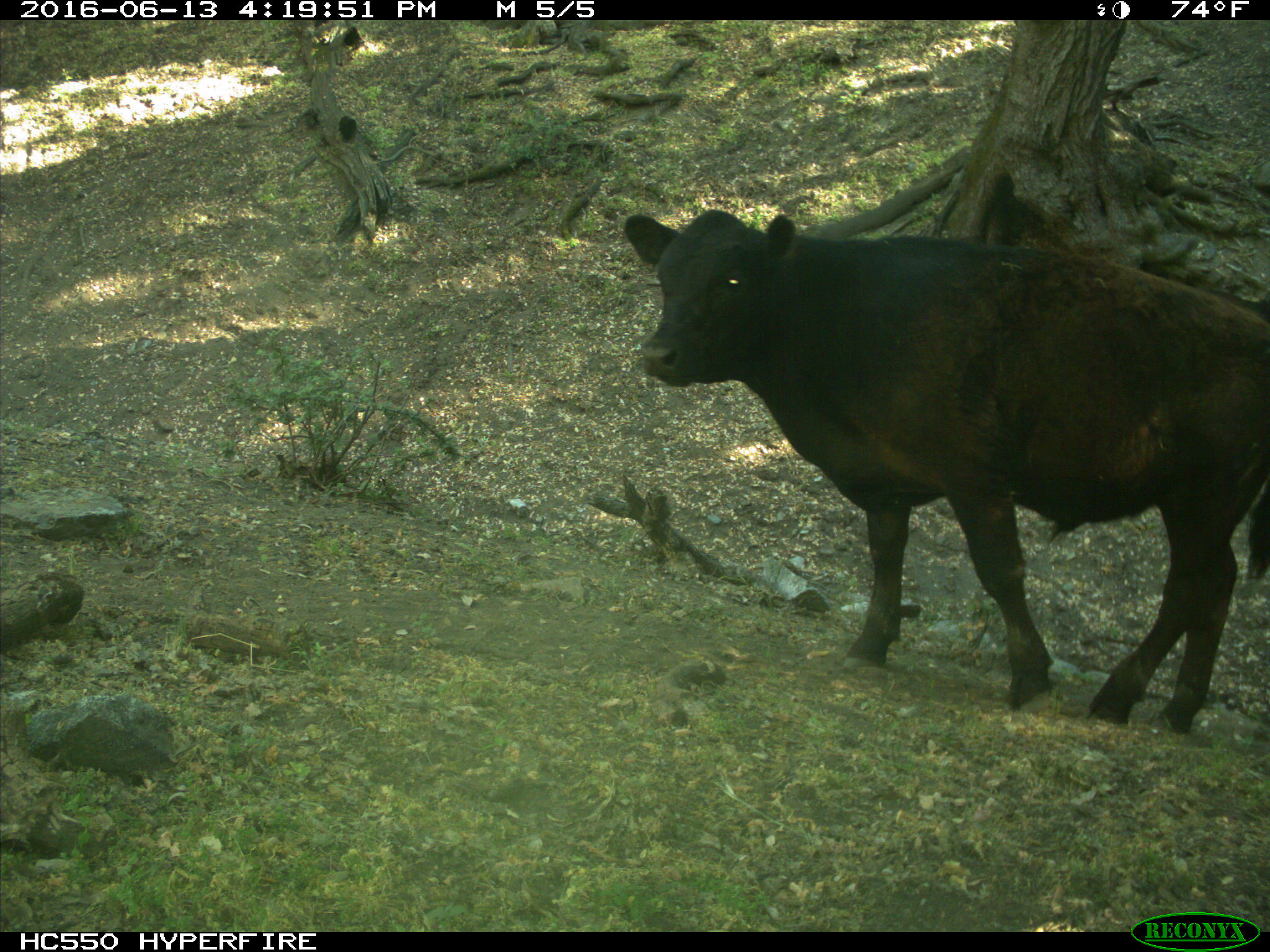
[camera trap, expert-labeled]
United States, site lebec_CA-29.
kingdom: Animalia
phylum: Chordata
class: Mammalia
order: Artiodactyla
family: Bovidae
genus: Bos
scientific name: Bos taurus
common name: domestic cow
Bos taurus (domestic cow).